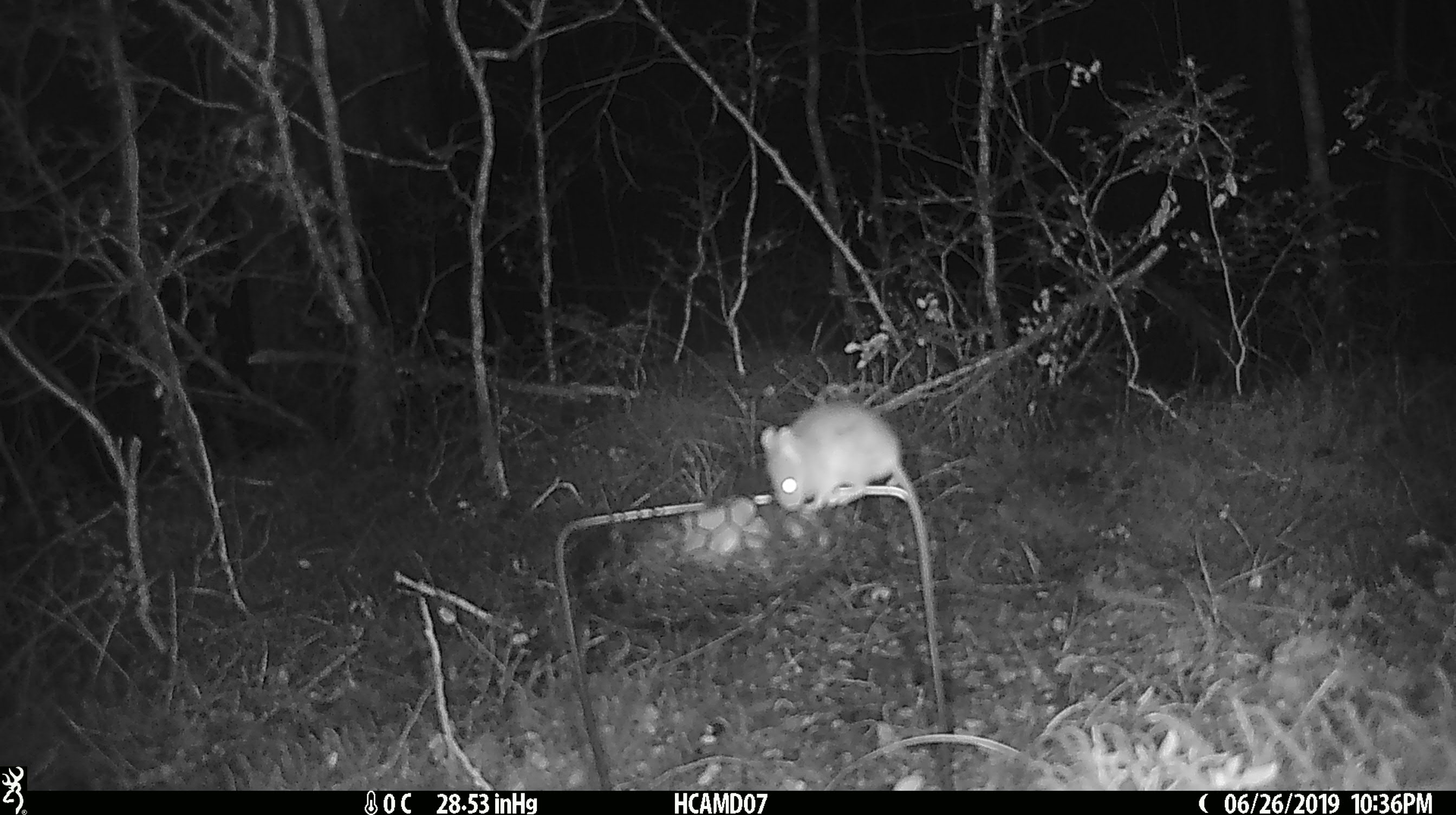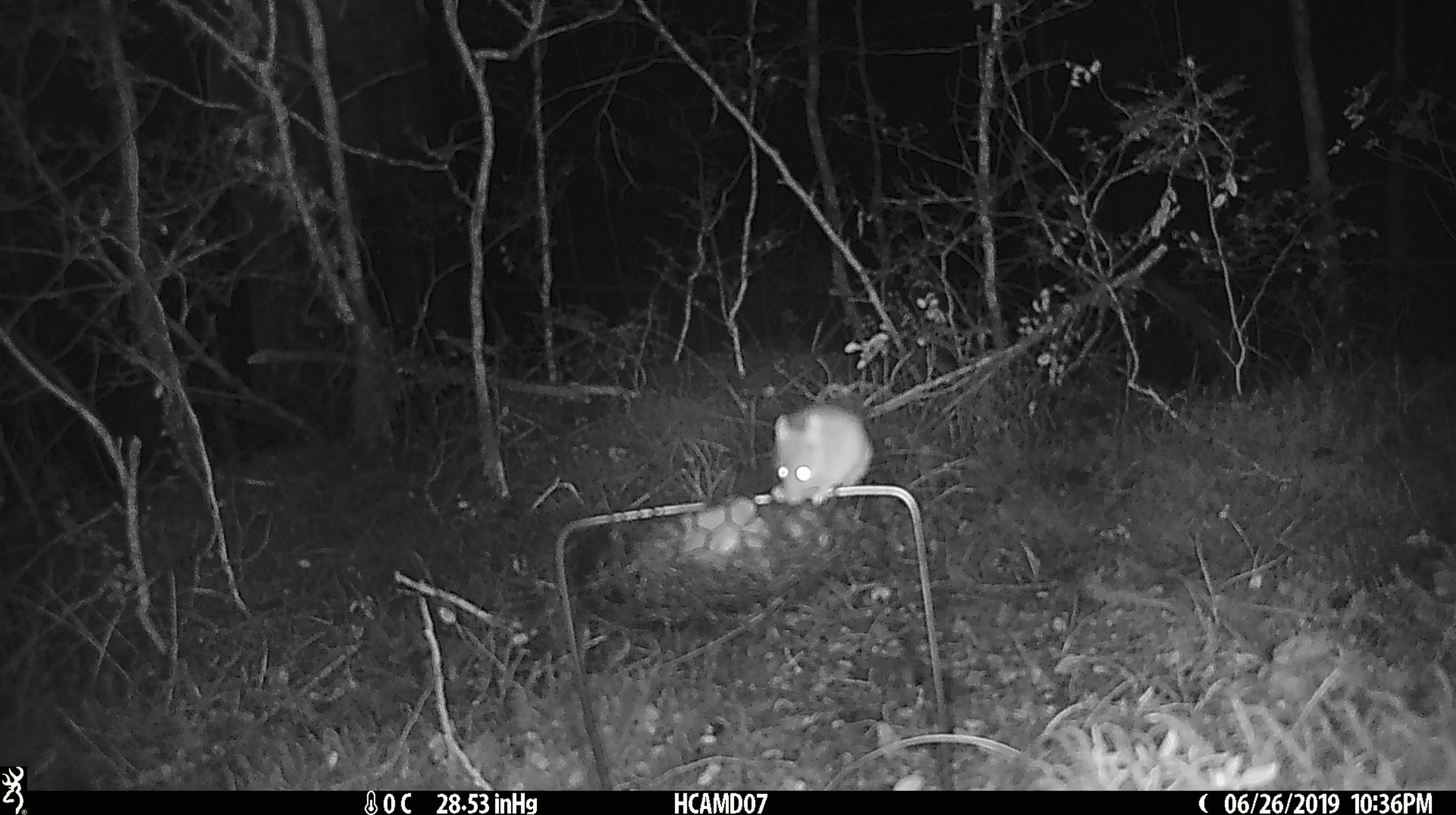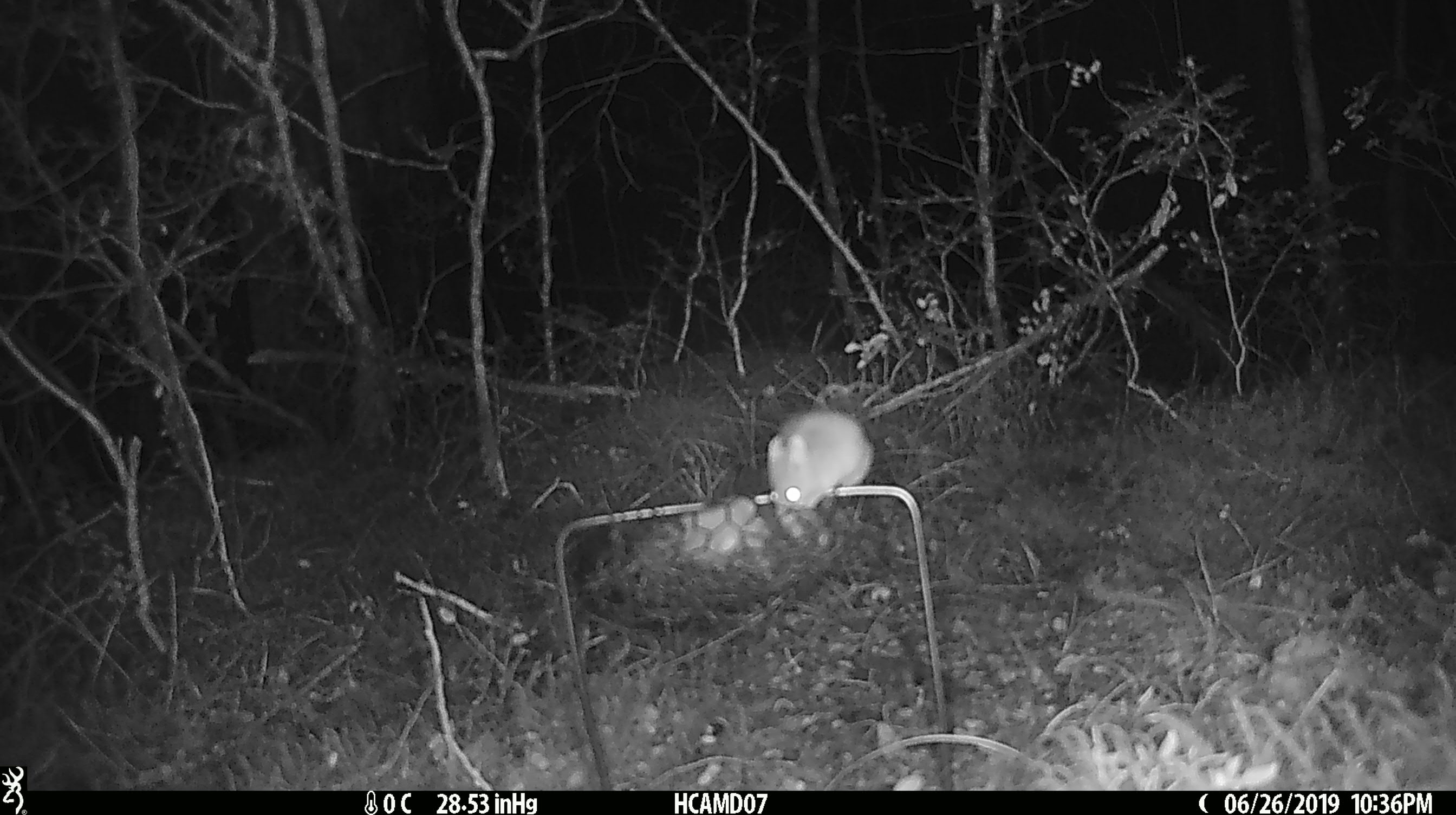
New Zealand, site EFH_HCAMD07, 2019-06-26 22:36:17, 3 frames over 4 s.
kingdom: Animalia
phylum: Chordata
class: Mammalia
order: Rodentia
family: Muridae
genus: Mus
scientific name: Mus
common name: mouse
Mouse (Mus).